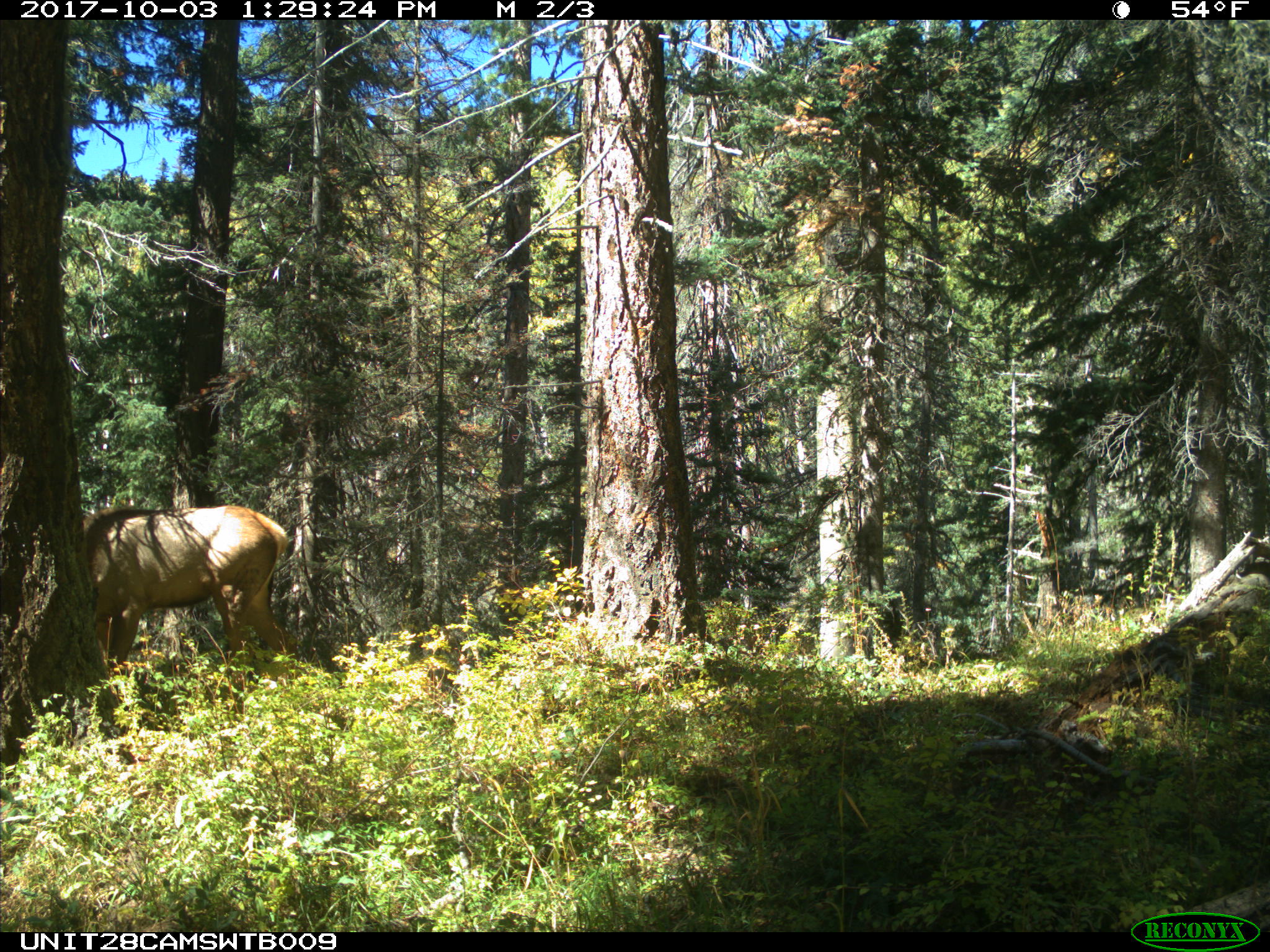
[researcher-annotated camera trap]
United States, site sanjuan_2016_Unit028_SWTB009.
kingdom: Animalia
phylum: Chordata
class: Mammalia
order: Artiodactyla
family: Cervidae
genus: Cervus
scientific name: Cervus elaphus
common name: red deer